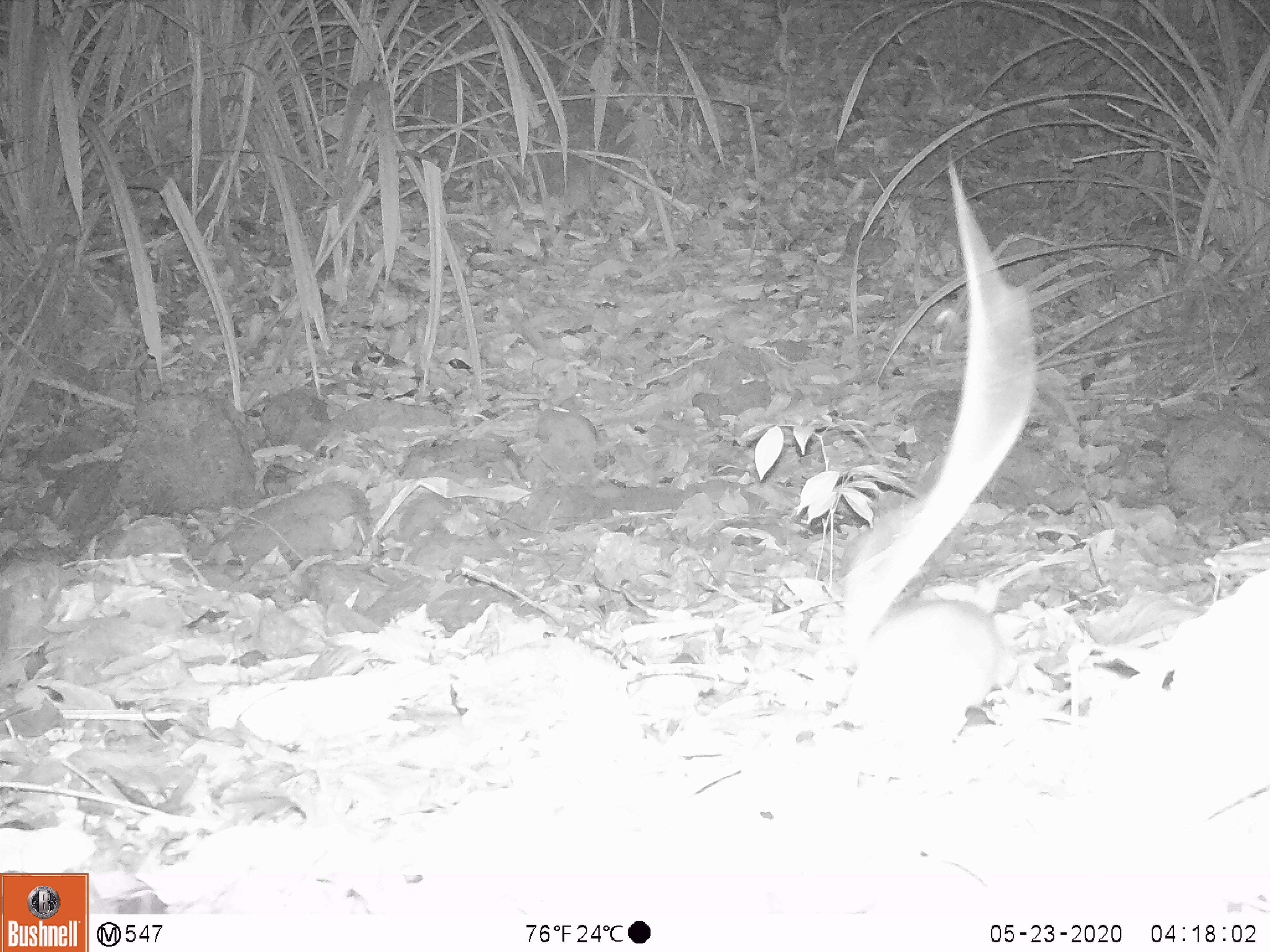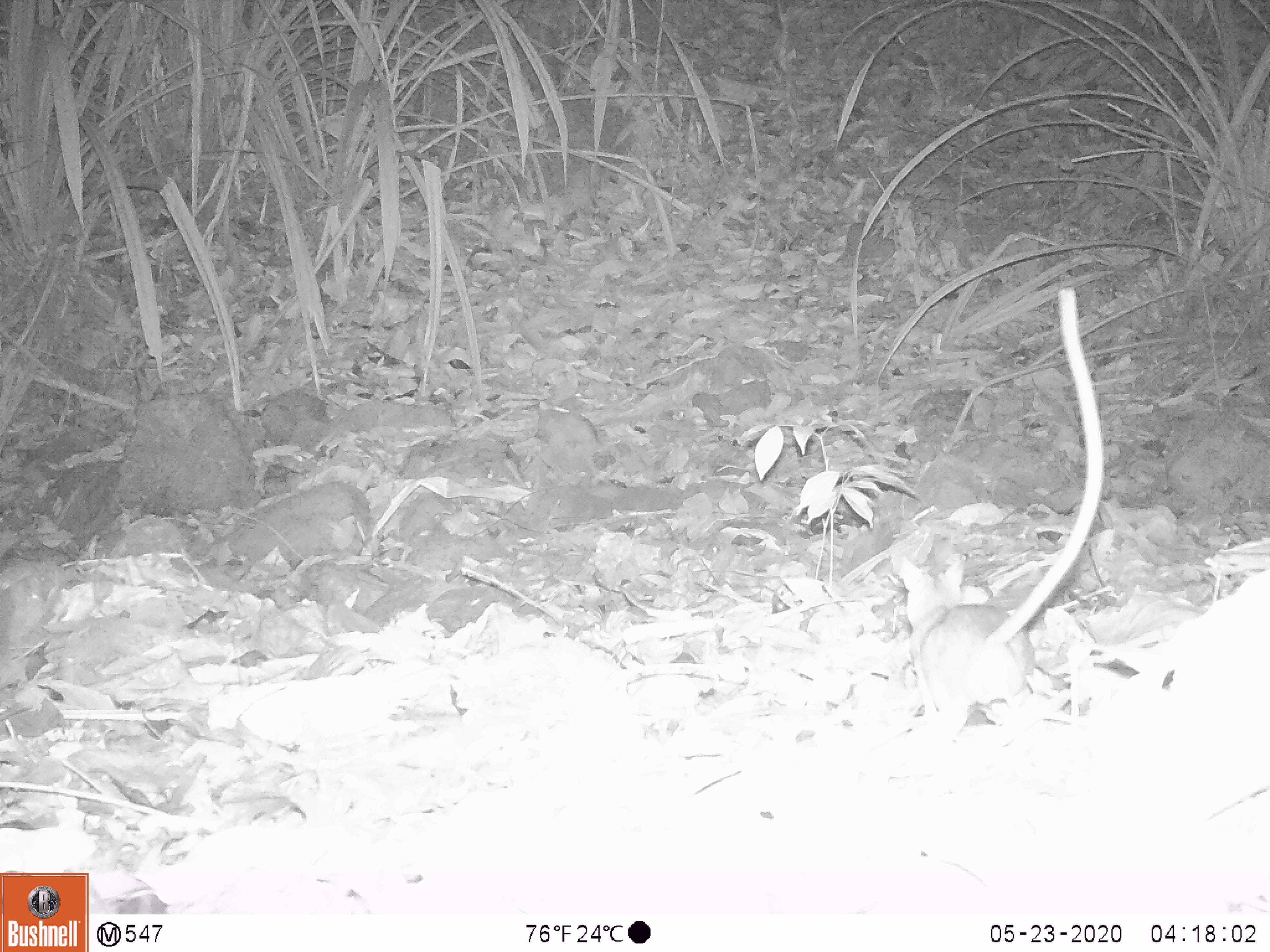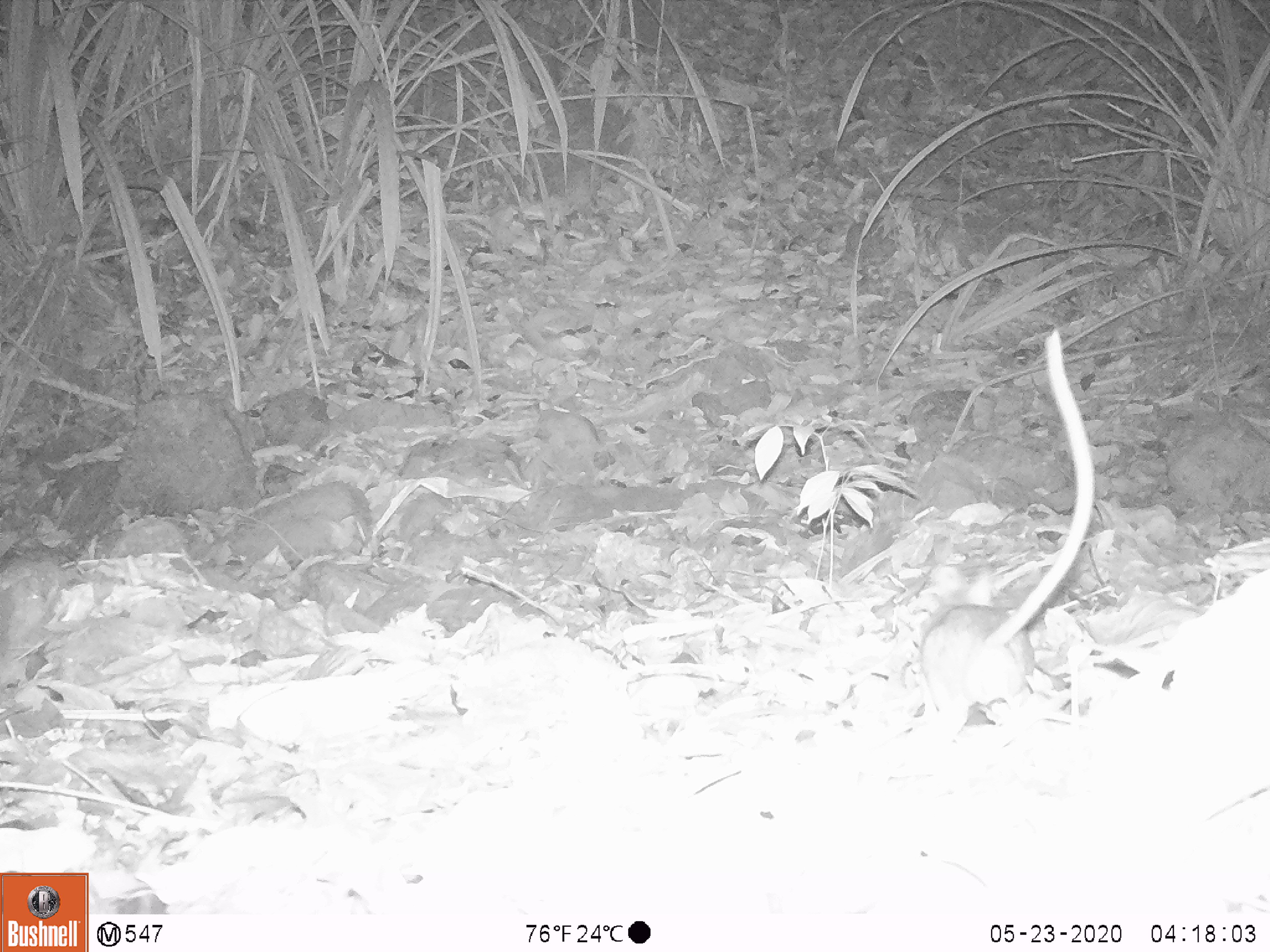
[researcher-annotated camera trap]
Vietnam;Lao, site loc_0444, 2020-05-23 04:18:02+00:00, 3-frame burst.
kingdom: Animalia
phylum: Chordata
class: Mammalia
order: Rodentia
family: Muridae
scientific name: Muridae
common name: old-world mice and rats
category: unidentified murid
Unidentified murid (old-world mice and rats) (Muridae). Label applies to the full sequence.